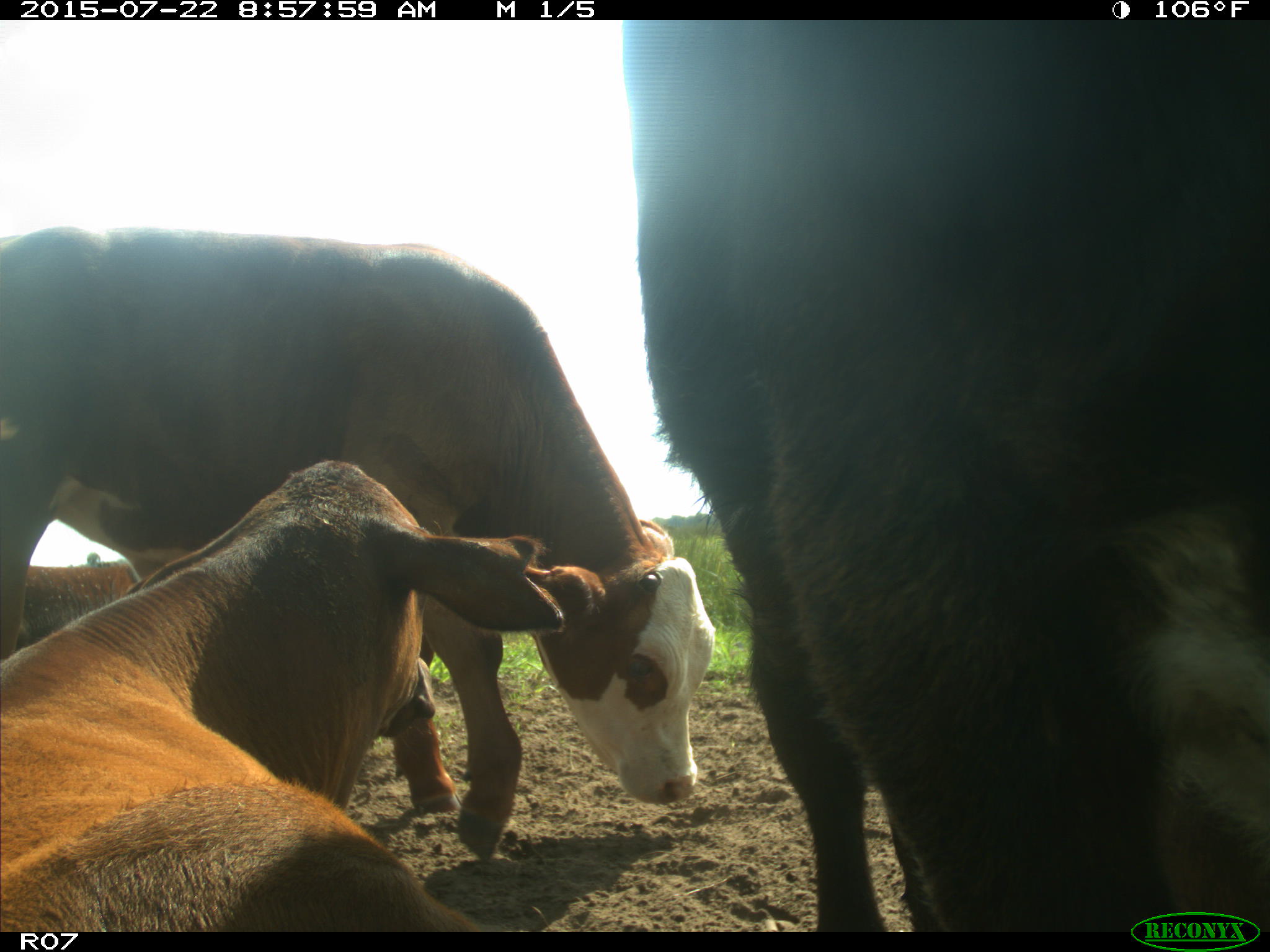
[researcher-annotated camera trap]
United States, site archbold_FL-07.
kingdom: Animalia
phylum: Chordata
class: Mammalia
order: Artiodactyla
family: Bovidae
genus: Bos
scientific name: Bos taurus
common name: domestic cow